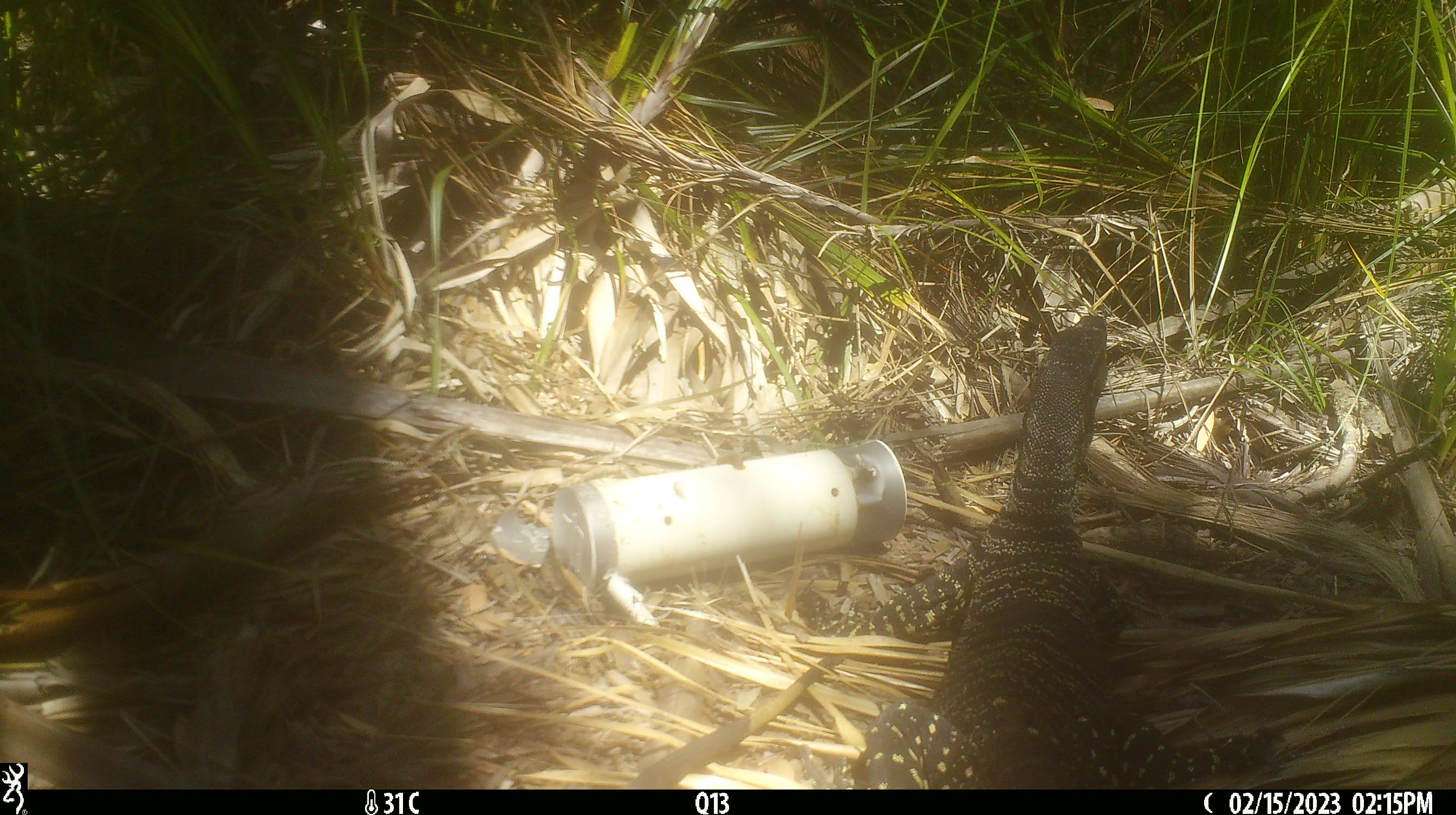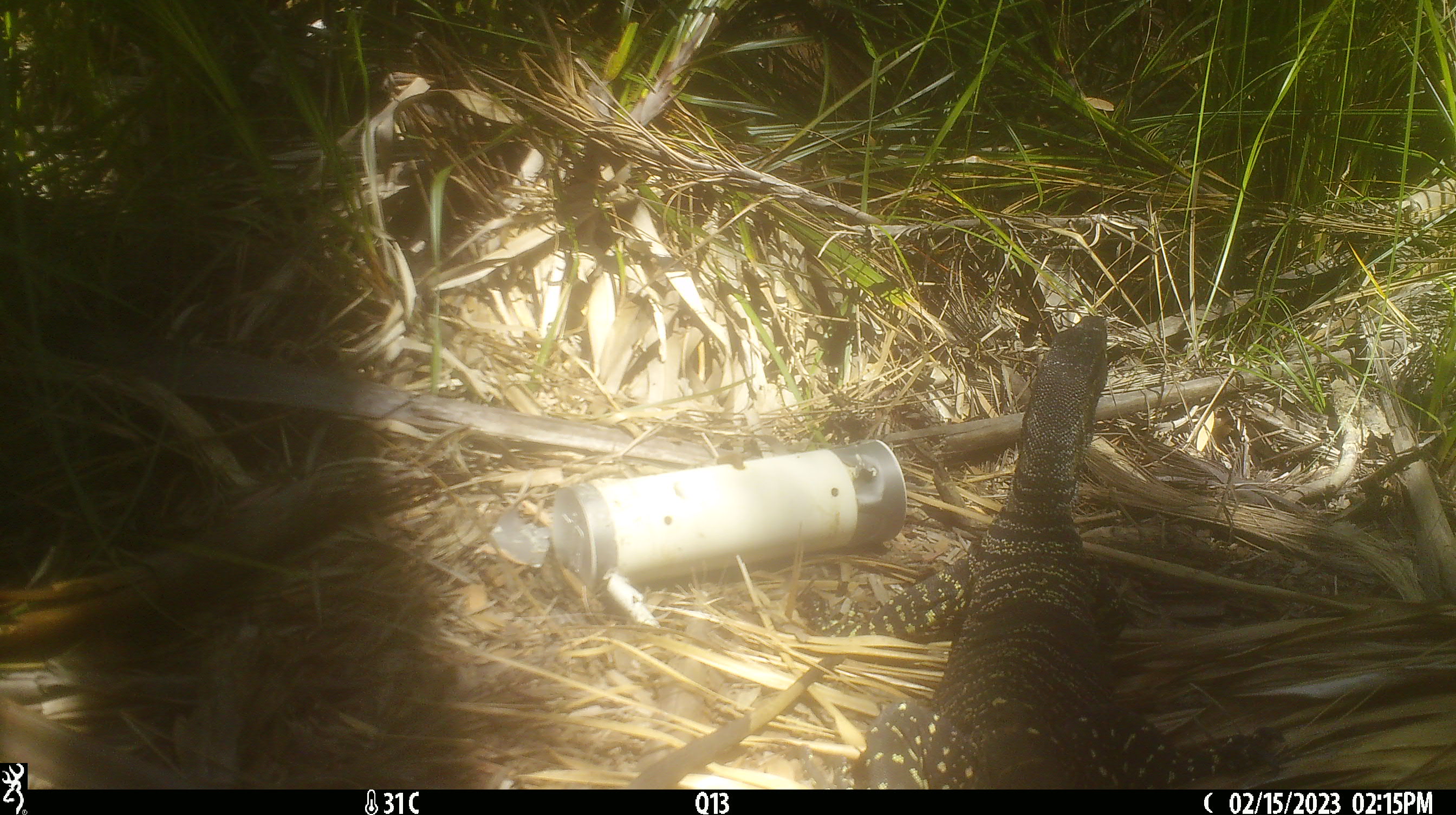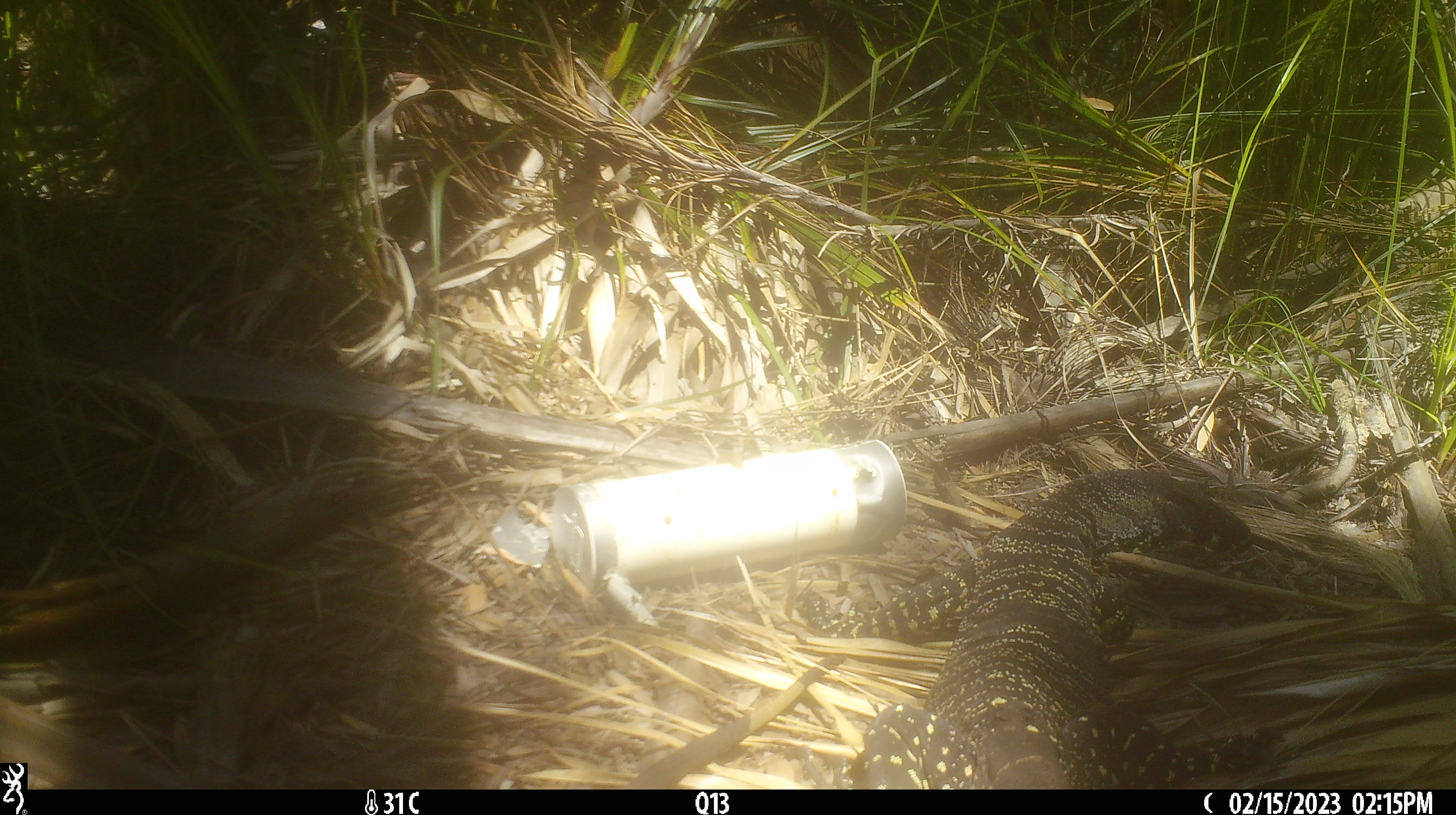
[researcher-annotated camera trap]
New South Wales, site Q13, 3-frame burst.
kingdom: Animalia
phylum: Chordata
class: Reptilia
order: Squamata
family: Varanidae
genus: Varanus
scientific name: Varanus varius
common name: lace monitor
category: goanna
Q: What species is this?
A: Goanna (lace monitor) (Varanus varius).